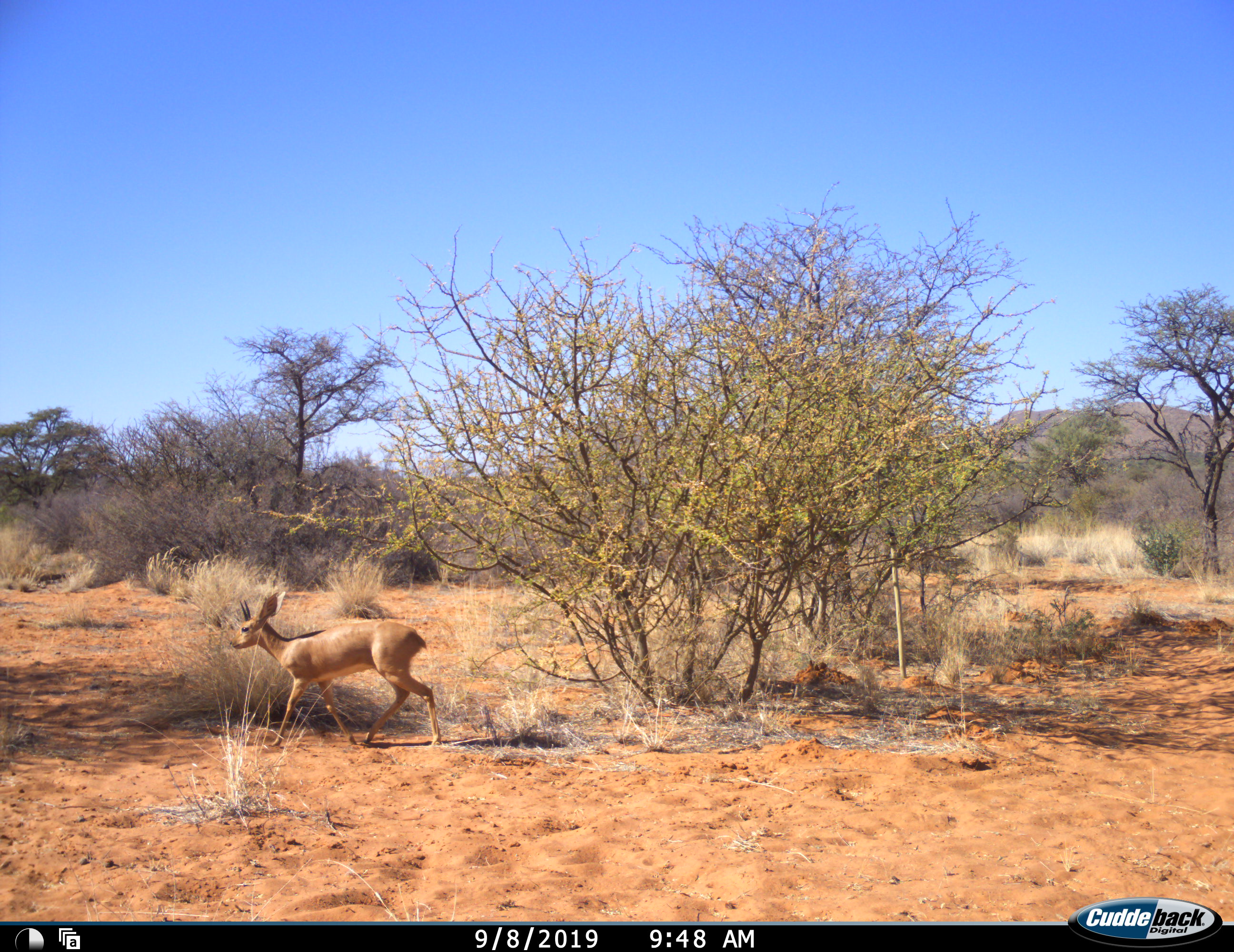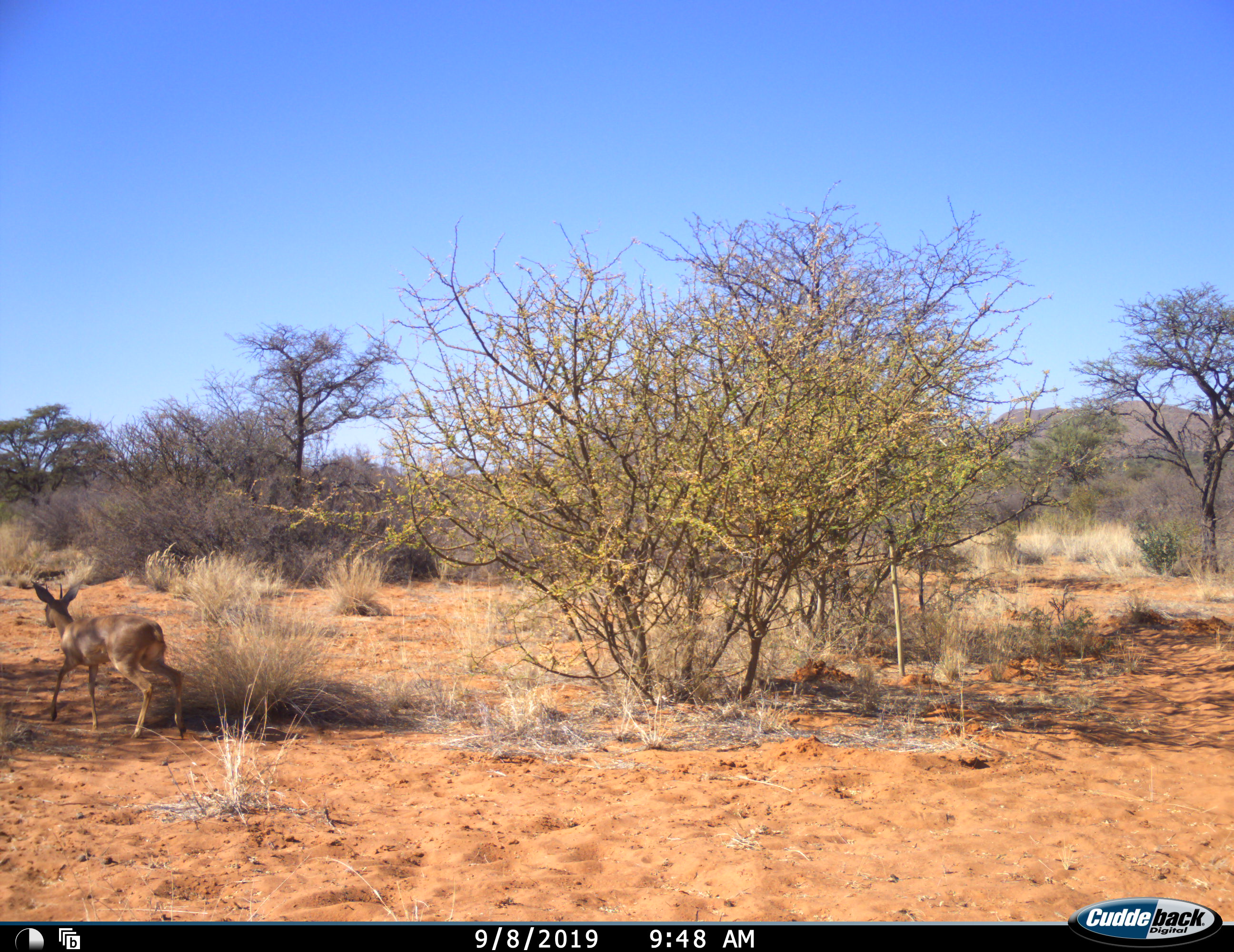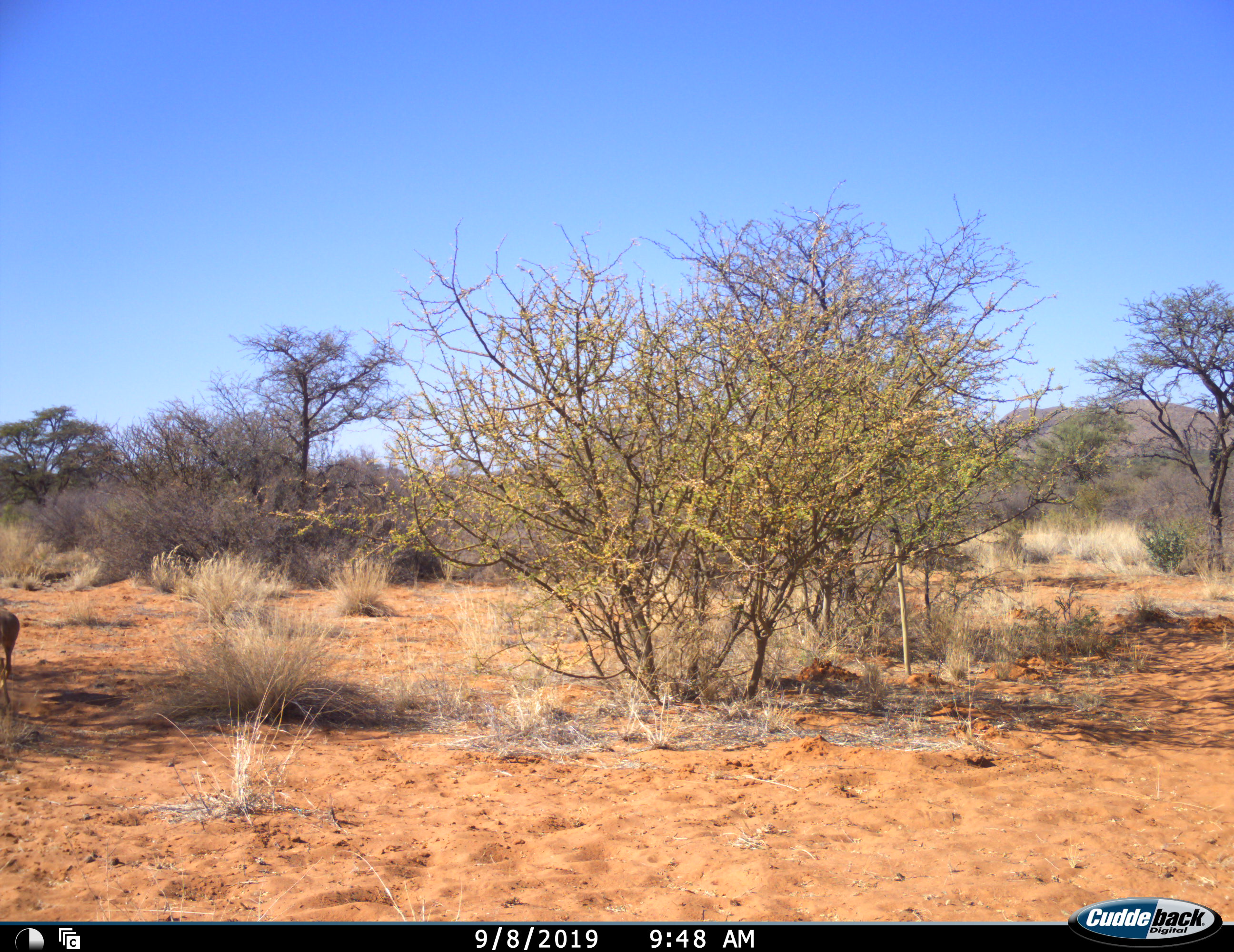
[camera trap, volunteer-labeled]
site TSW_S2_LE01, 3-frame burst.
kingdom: Animalia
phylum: Chordata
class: Mammalia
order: Artiodactyla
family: Bovidae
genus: Raphicerus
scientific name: Raphicerus campestris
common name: steenbok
Steenbok (Raphicerus campestris), count 1. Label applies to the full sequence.